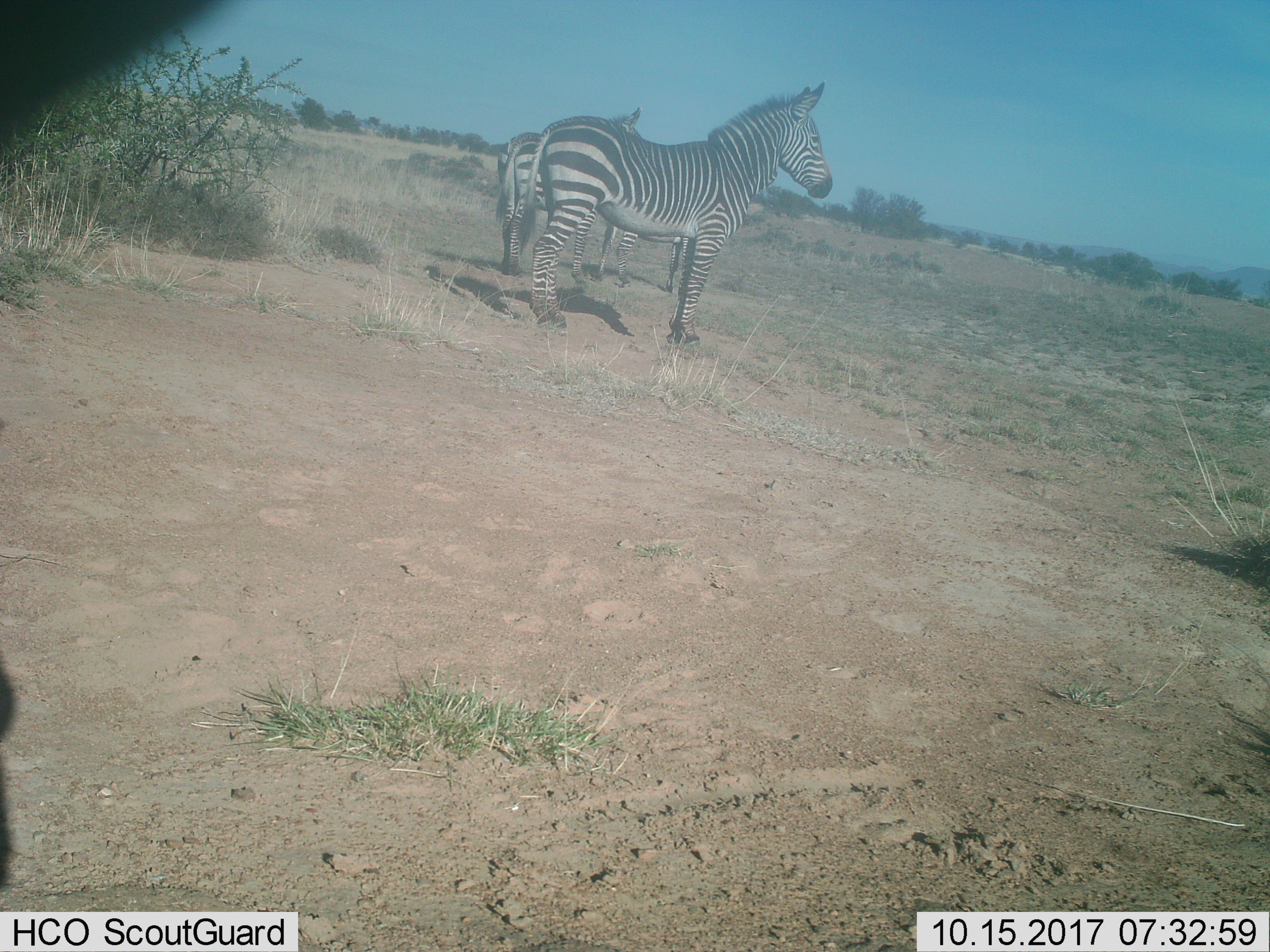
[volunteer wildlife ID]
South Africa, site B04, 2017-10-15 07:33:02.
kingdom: Animalia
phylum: Chordata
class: Mammalia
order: Perissodactyla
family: Equidae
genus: Equus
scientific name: Equus zebra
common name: mountain zebra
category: zebramountain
Zebramountain (mountain zebra) (Equus zebra), count 2. Behavior (volunteer vote fractions): standing 89%, resting 11%, moving 0%, interacting 0%. Young present (vote fraction): 0%. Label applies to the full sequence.